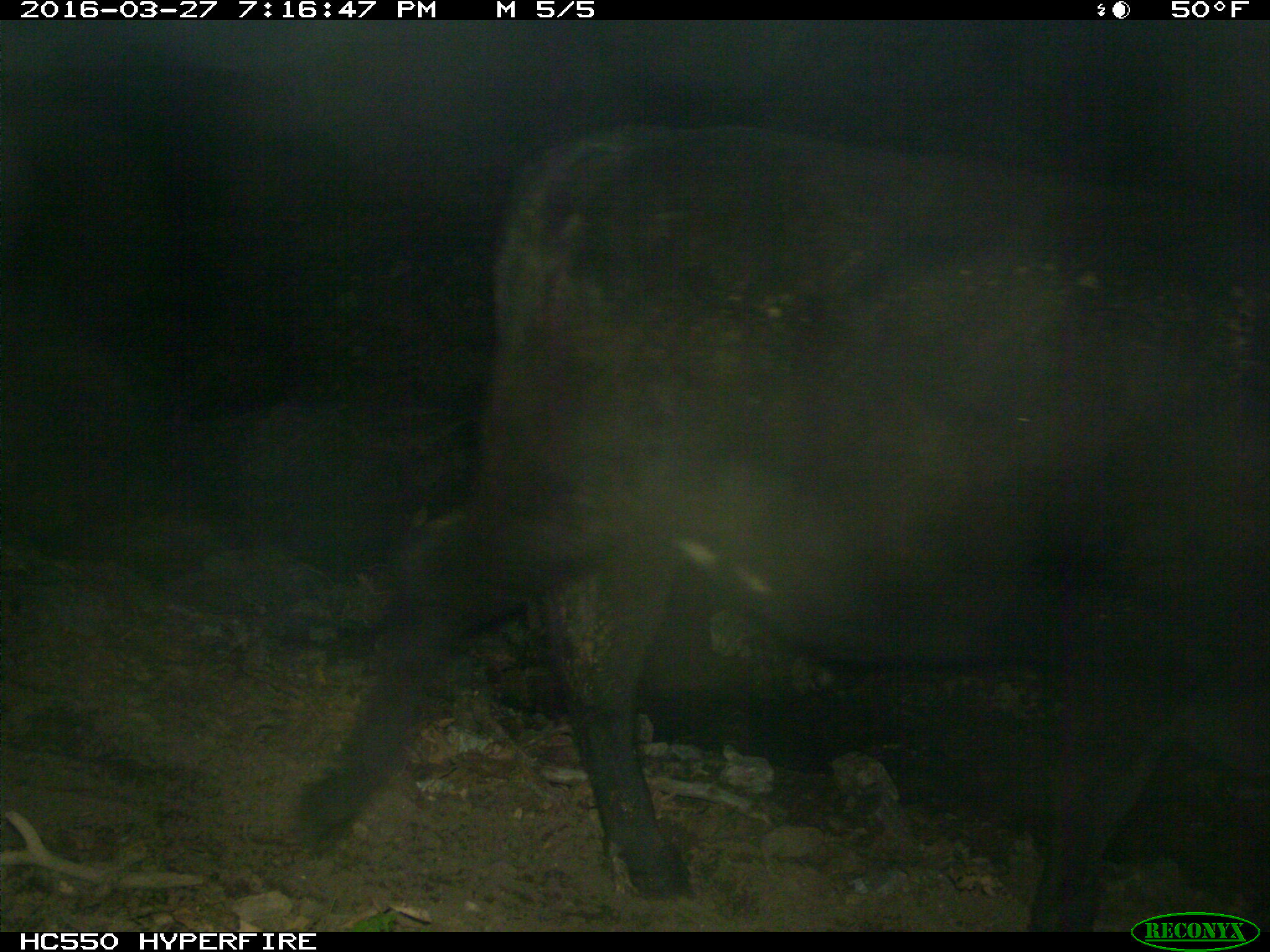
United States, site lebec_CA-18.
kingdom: Animalia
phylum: Chordata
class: Mammalia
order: Artiodactyla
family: Bovidae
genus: Bos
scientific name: Bos taurus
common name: domestic cow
Bos taurus (domestic cow).